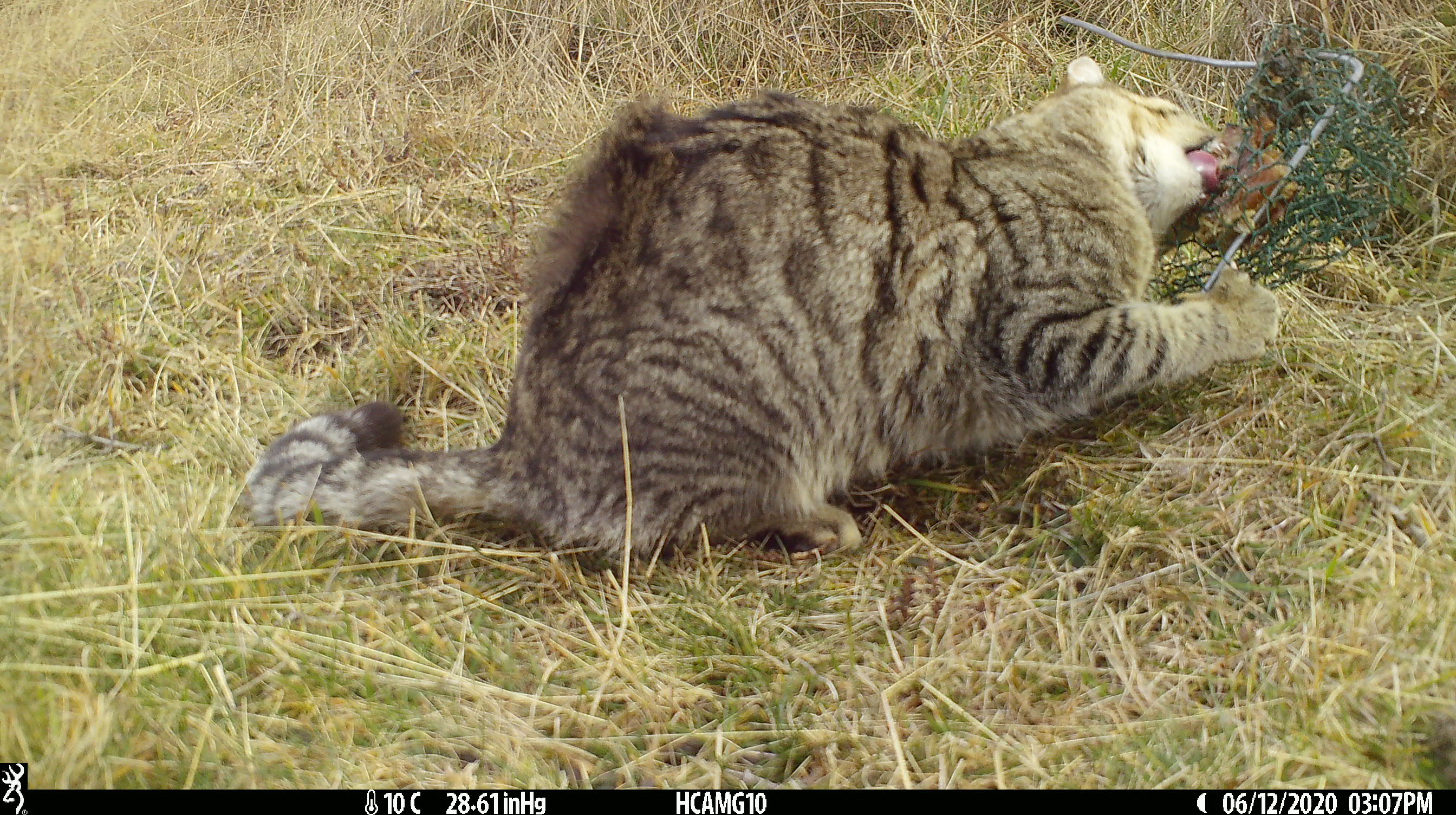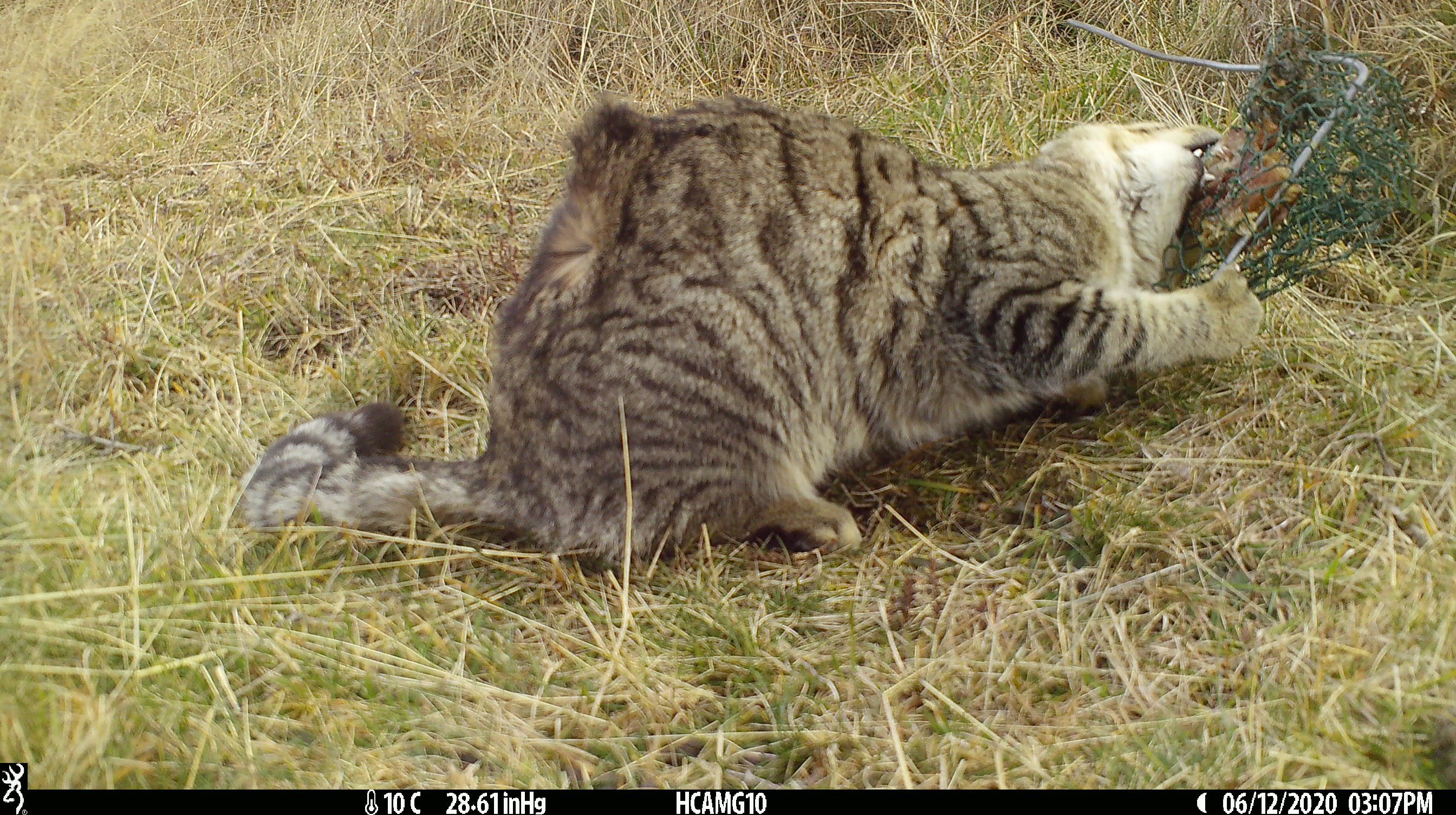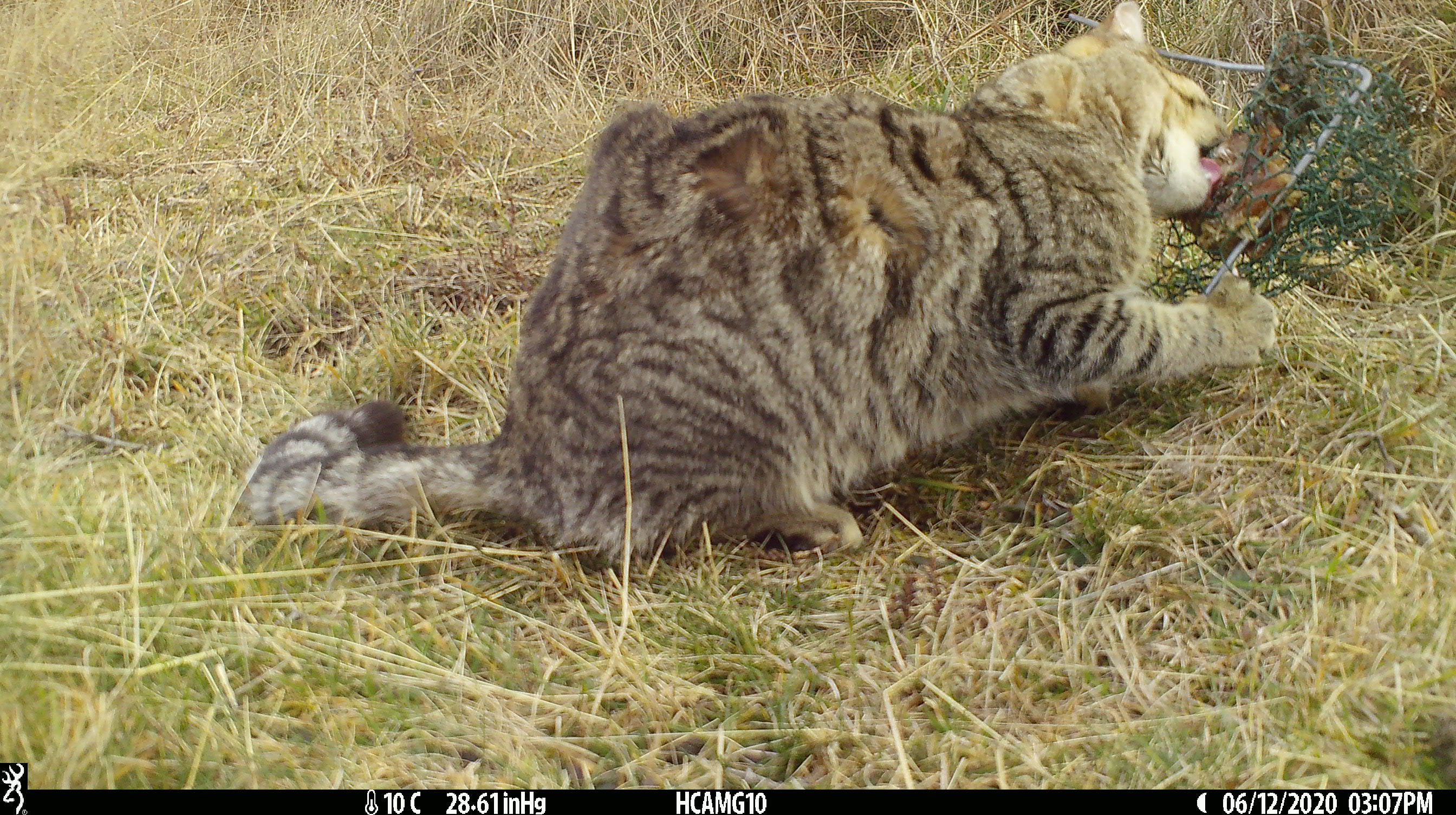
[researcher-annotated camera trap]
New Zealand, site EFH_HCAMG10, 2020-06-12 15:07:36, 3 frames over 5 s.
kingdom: Animalia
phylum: Chordata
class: Mammalia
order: Carnivora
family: Felidae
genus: Felis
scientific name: Felis catus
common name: domestic cat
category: cat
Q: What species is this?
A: Cat (domestic cat) (Felis catus).